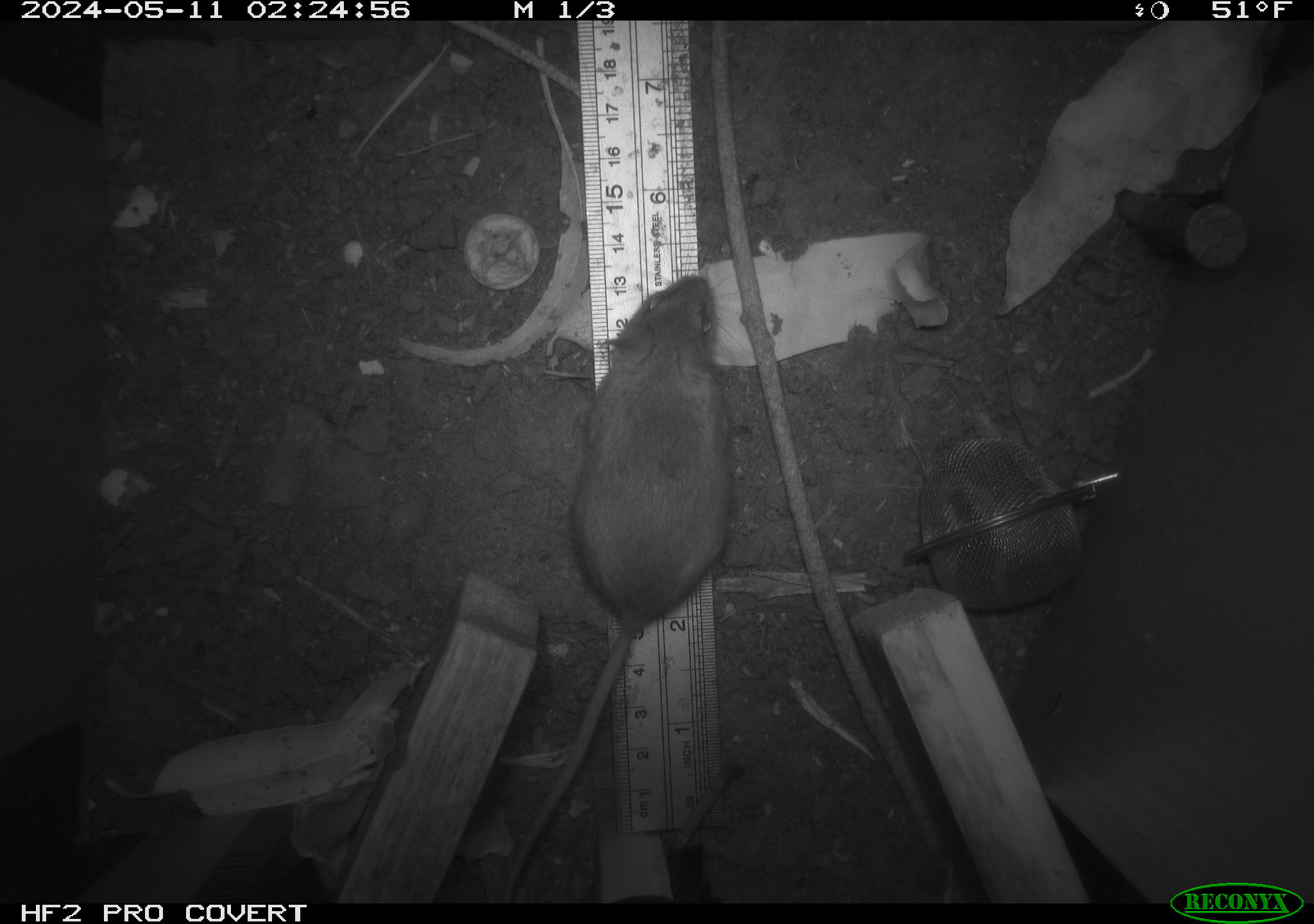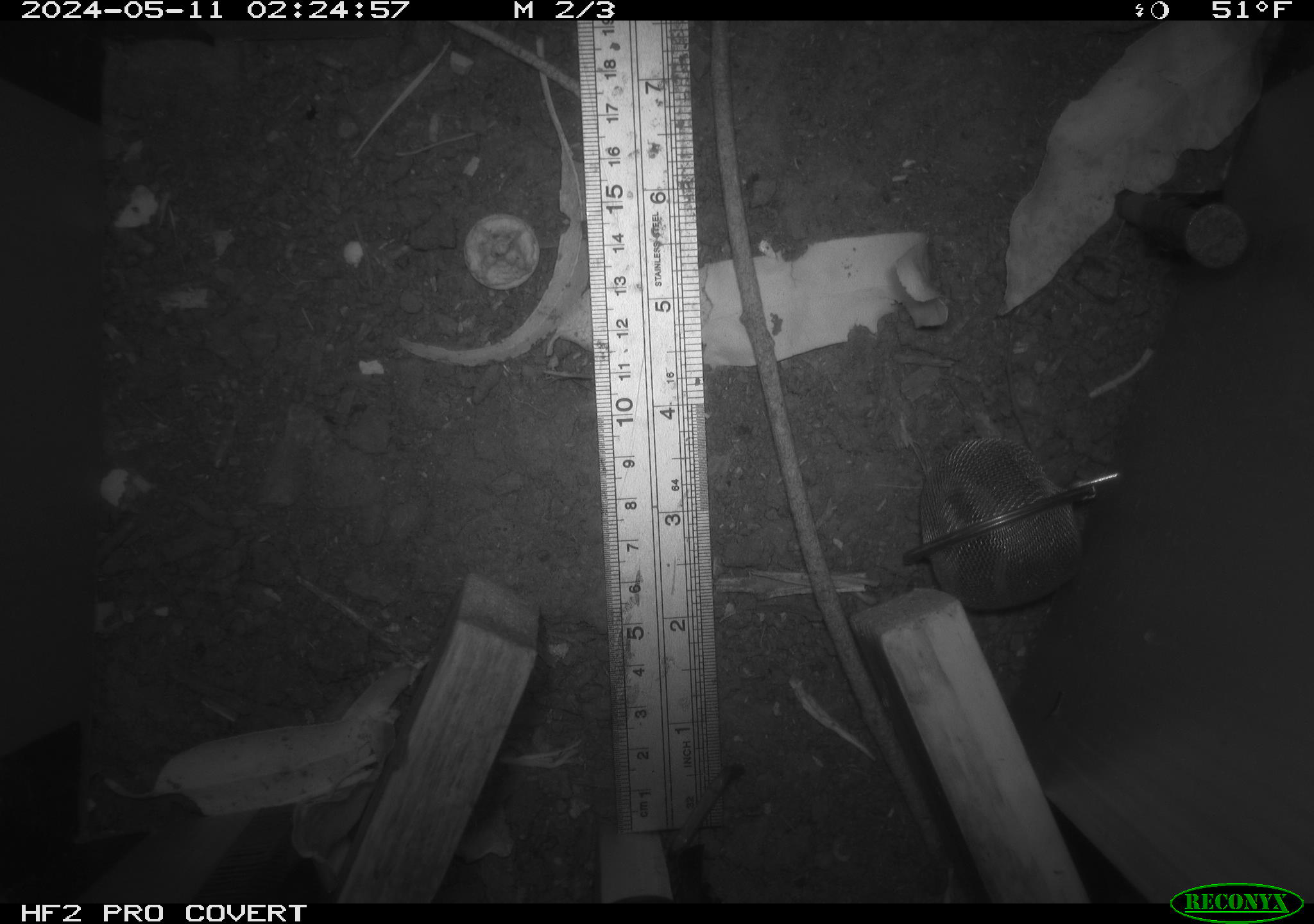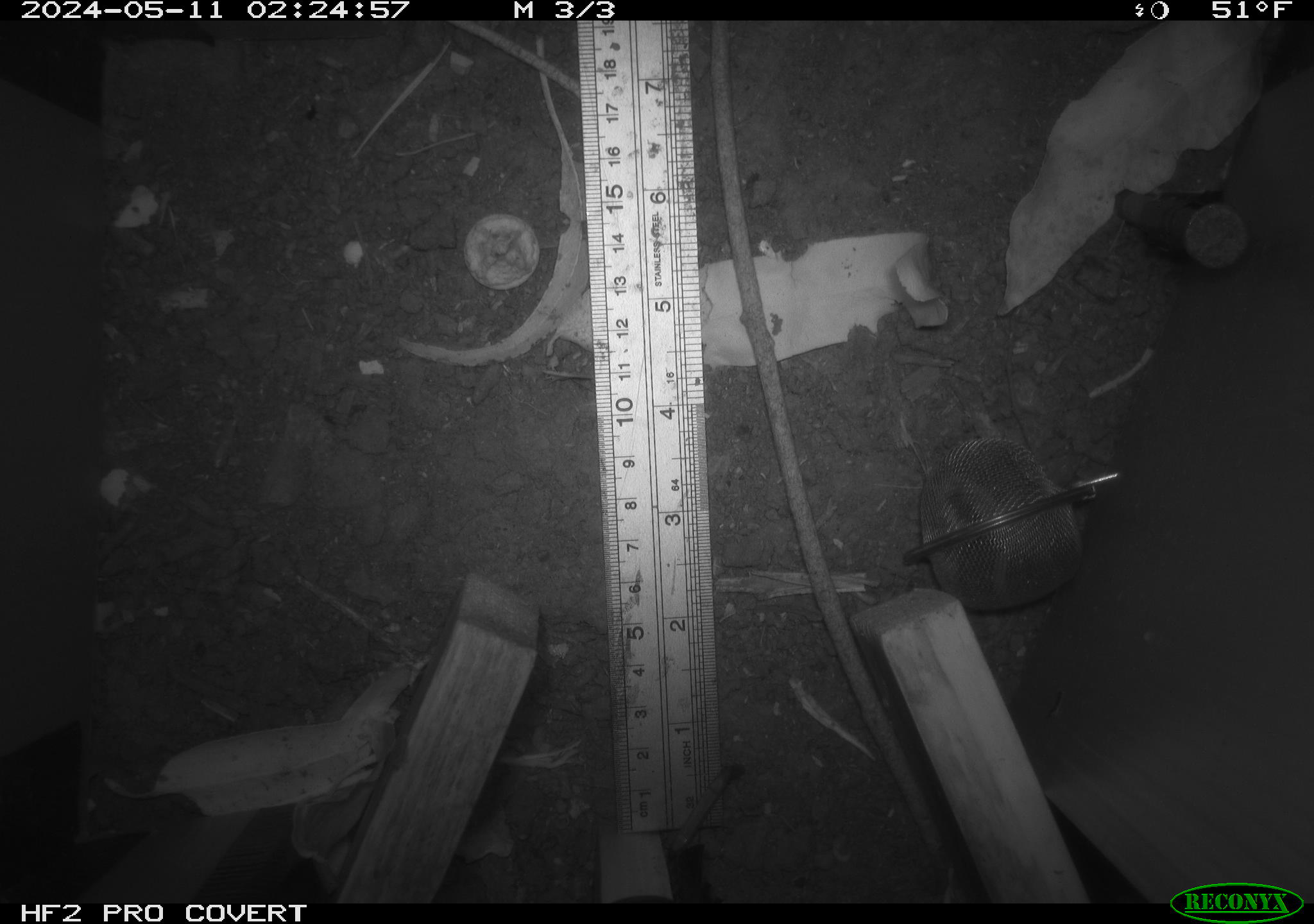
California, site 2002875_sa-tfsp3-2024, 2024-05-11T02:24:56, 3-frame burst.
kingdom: Animalia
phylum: Chordata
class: Mammalia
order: Rodentia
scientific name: Rodentia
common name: mouse species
Mouse species (Rodentia).